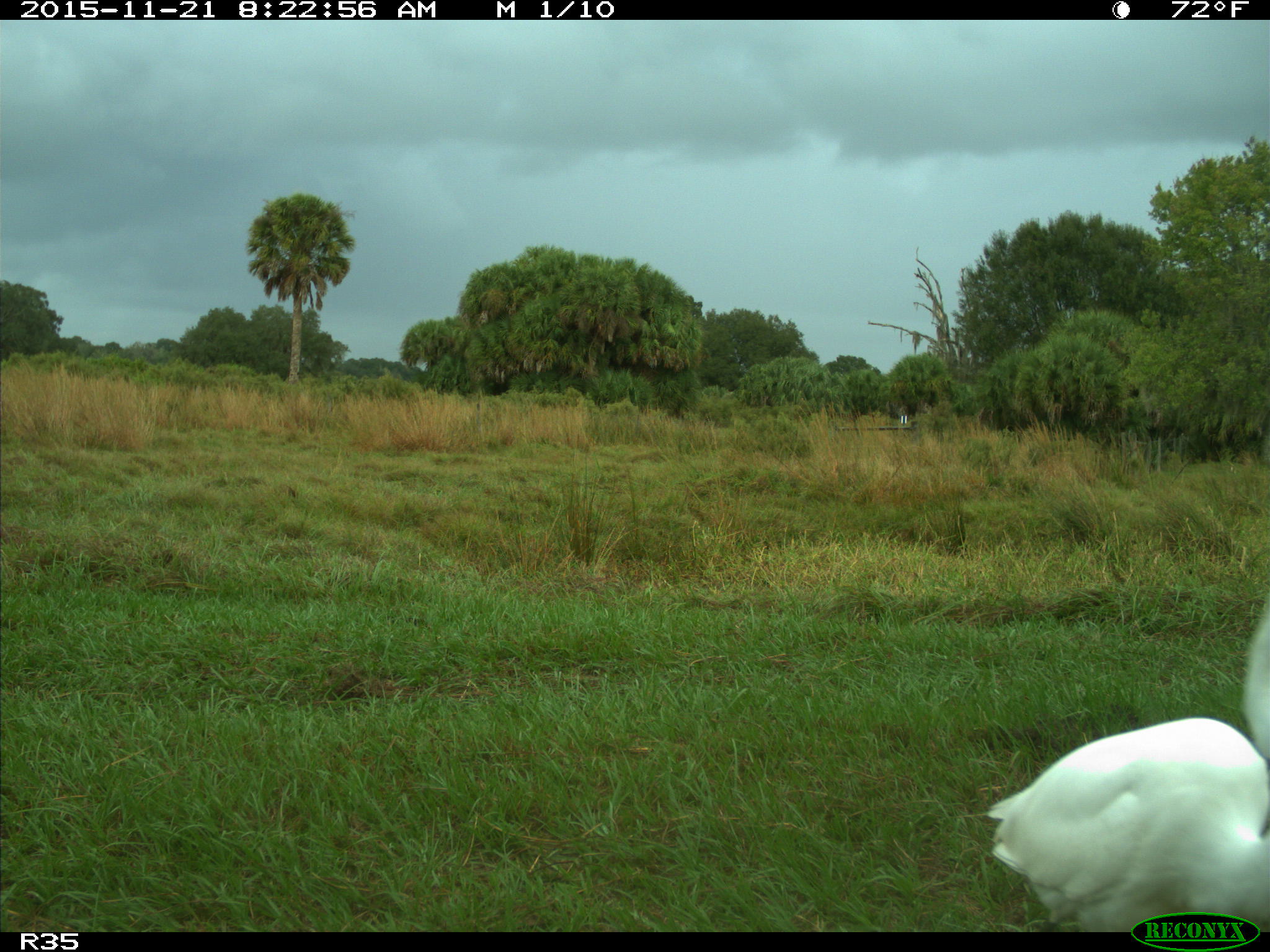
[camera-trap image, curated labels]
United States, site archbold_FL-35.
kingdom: Animalia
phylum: Chordata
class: Aves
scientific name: Aves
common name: birds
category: unidentified bird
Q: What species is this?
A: Unidentified bird (birds) (Aves).